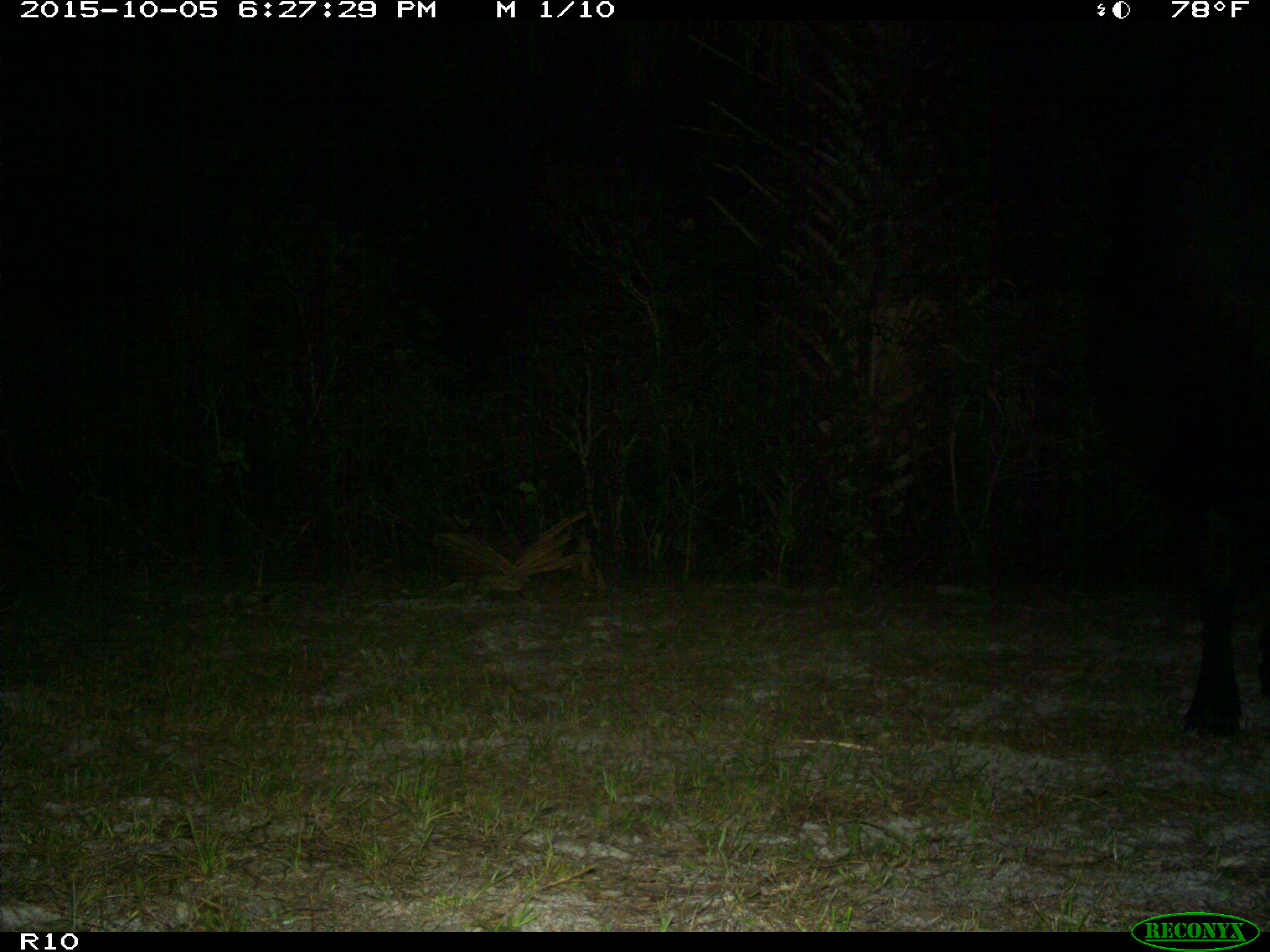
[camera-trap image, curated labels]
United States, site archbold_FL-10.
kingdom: Animalia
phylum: Chordata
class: Mammalia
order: Artiodactyla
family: Bovidae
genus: Bos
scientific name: Bos taurus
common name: domestic cow